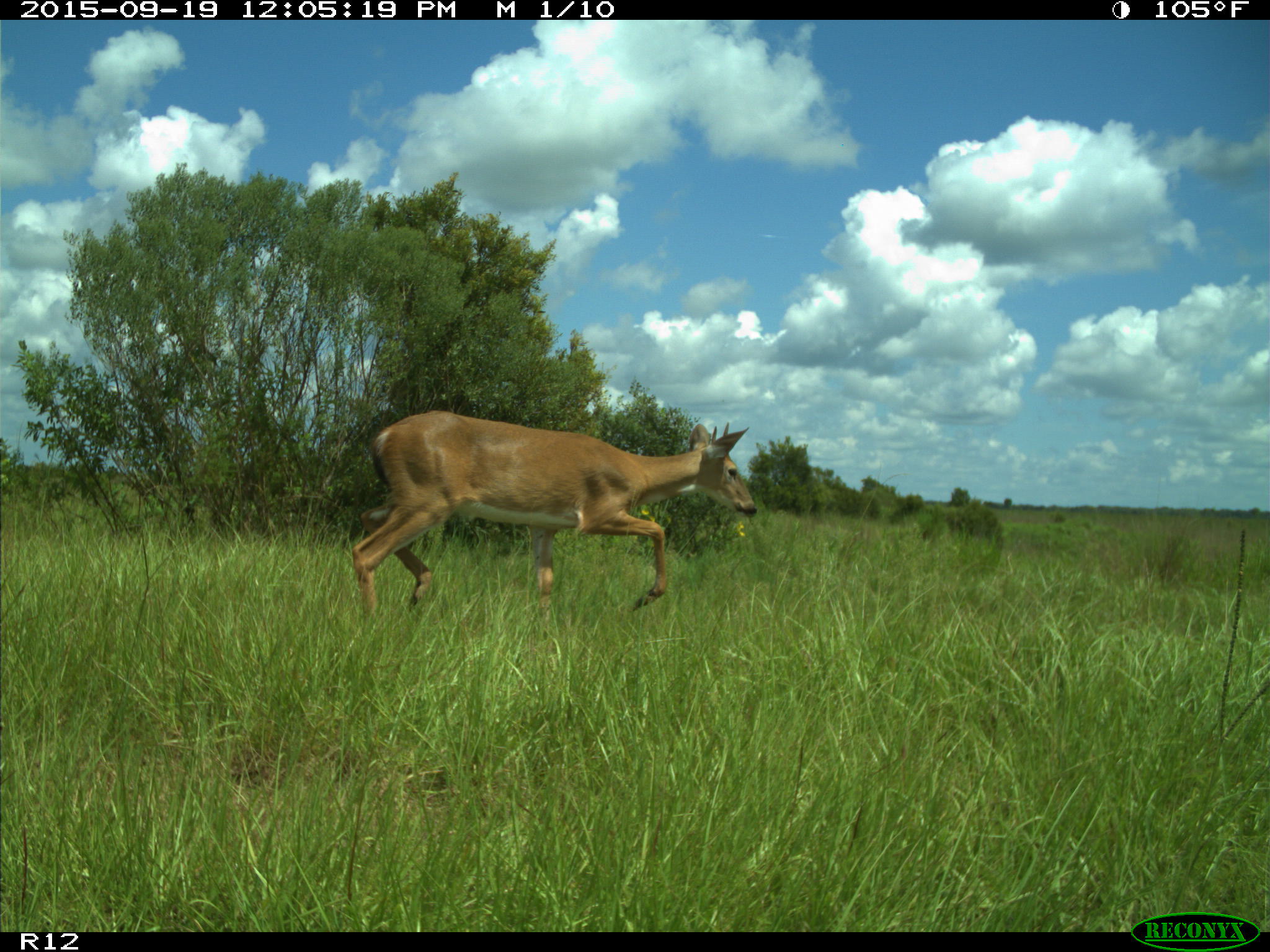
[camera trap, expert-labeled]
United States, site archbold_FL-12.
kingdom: Animalia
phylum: Chordata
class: Mammalia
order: Artiodactyla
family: Cervidae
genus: Odocoileus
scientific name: Odocoileus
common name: deer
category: unidentified deer